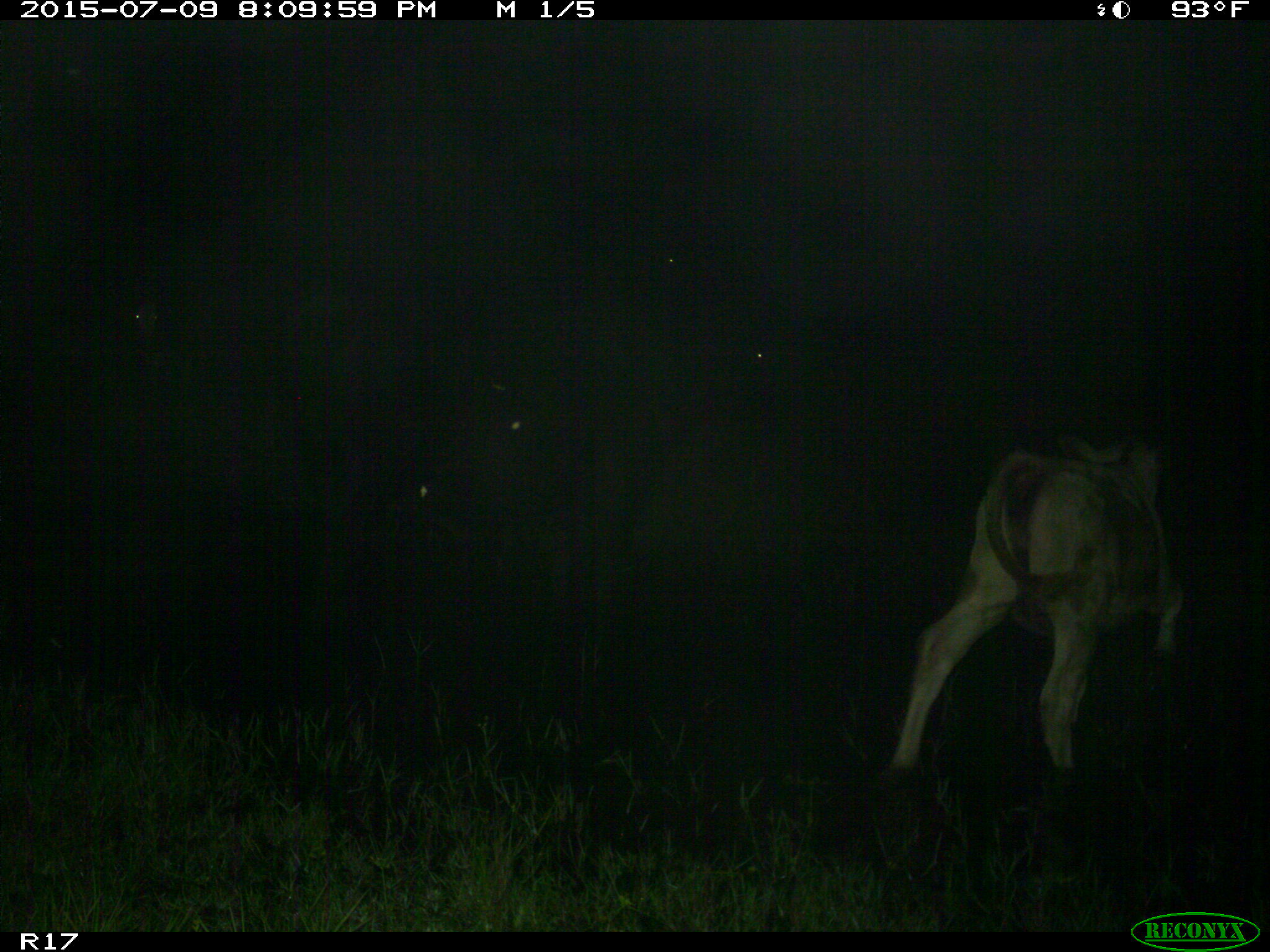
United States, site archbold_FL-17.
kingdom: Animalia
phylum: Chordata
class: Mammalia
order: Artiodactyla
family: Bovidae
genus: Bos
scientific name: Bos taurus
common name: domestic cow